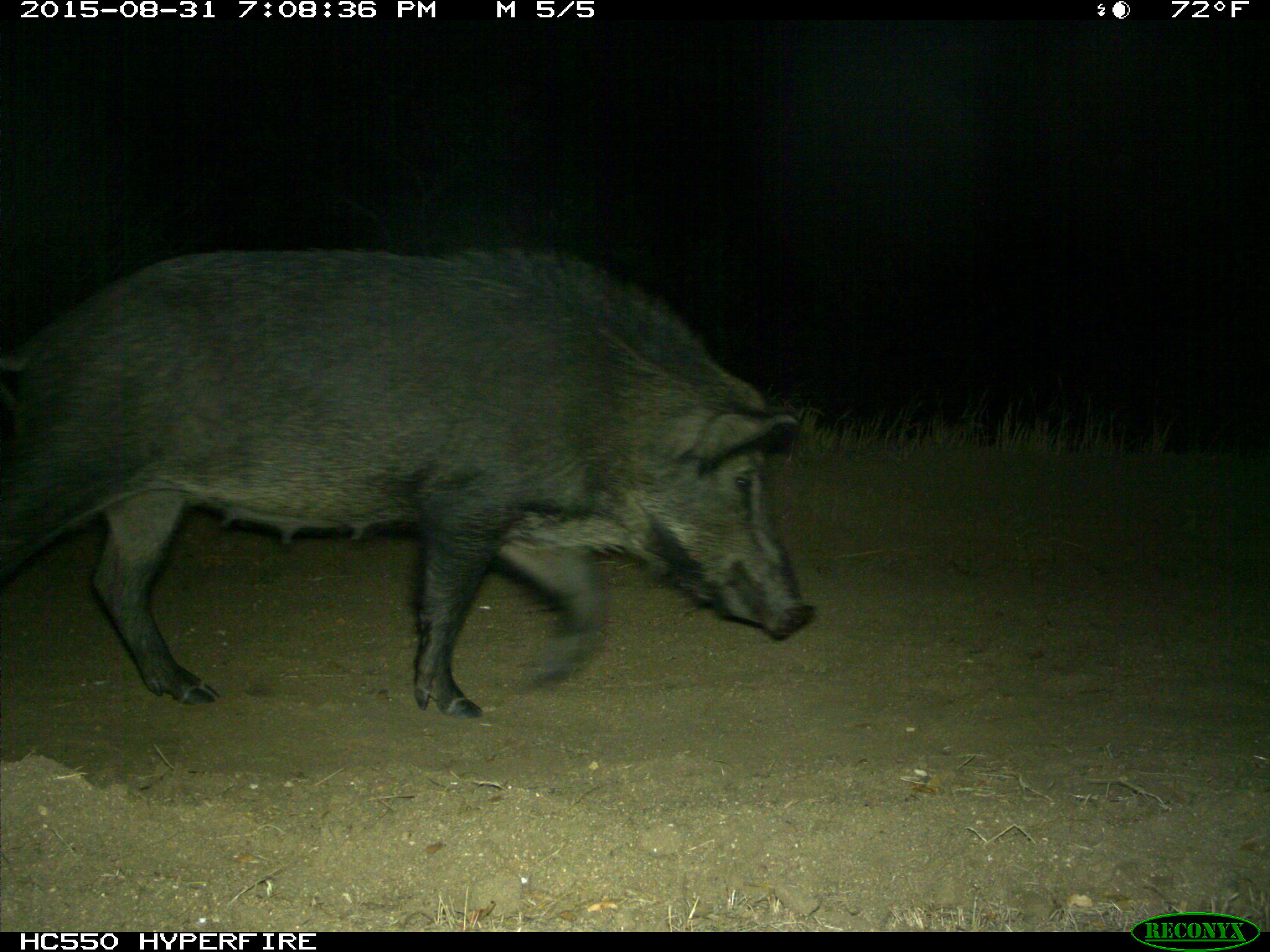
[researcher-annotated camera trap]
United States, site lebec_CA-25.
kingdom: Animalia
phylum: Chordata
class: Mammalia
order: Artiodactyla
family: Suidae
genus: Sus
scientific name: Sus scrofa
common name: wild boar